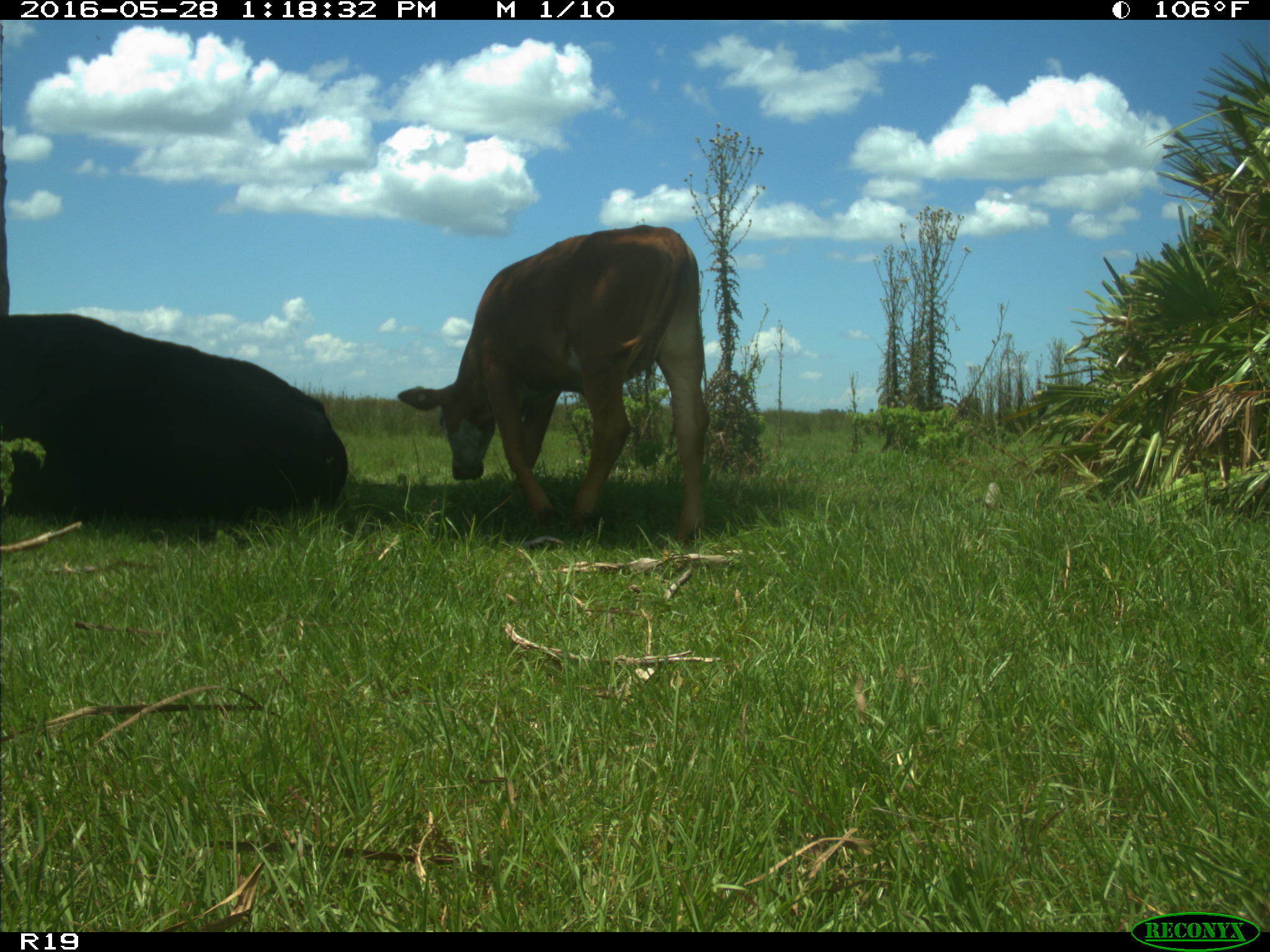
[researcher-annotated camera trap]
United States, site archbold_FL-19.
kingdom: Animalia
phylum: Chordata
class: Mammalia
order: Artiodactyla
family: Bovidae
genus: Bos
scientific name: Bos taurus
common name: domestic cow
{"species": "Bos taurus (domestic cow)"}